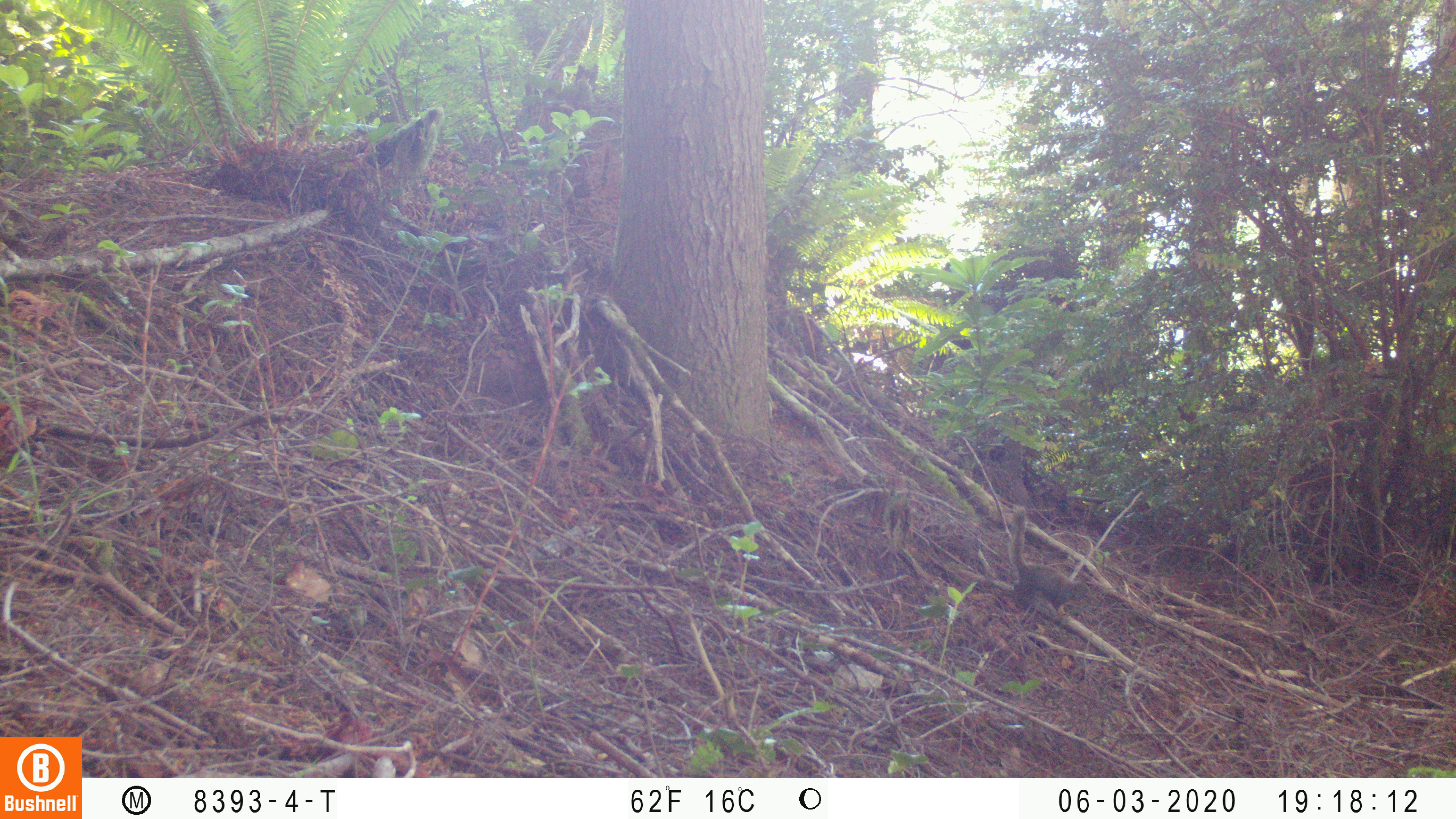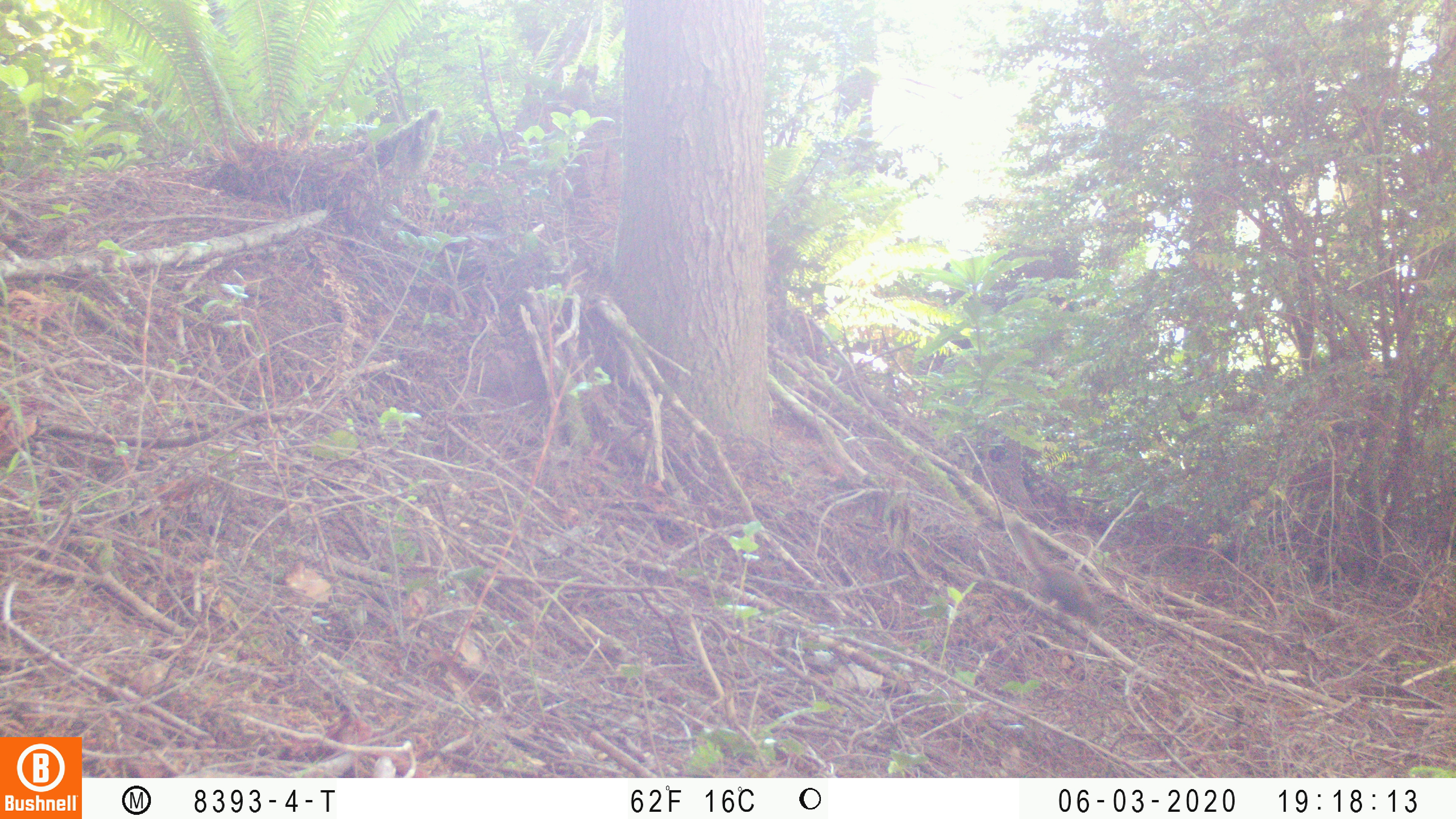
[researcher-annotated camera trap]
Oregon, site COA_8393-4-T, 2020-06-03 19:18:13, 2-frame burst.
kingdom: Animalia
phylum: Chordata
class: Mammalia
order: Rodentia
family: Sciuridae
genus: Tamiasciurus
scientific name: Tamiasciurus douglasii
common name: douglas squirrel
Douglas squirrel (Tamiasciurus douglasii).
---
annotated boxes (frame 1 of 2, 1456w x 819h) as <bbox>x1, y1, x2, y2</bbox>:
douglas squirrel: <bbox>1004, 504, 1094, 623</bbox>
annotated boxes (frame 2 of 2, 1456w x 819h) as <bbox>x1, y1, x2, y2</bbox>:
douglas squirrel: <bbox>1011, 527, 1107, 633</bbox>